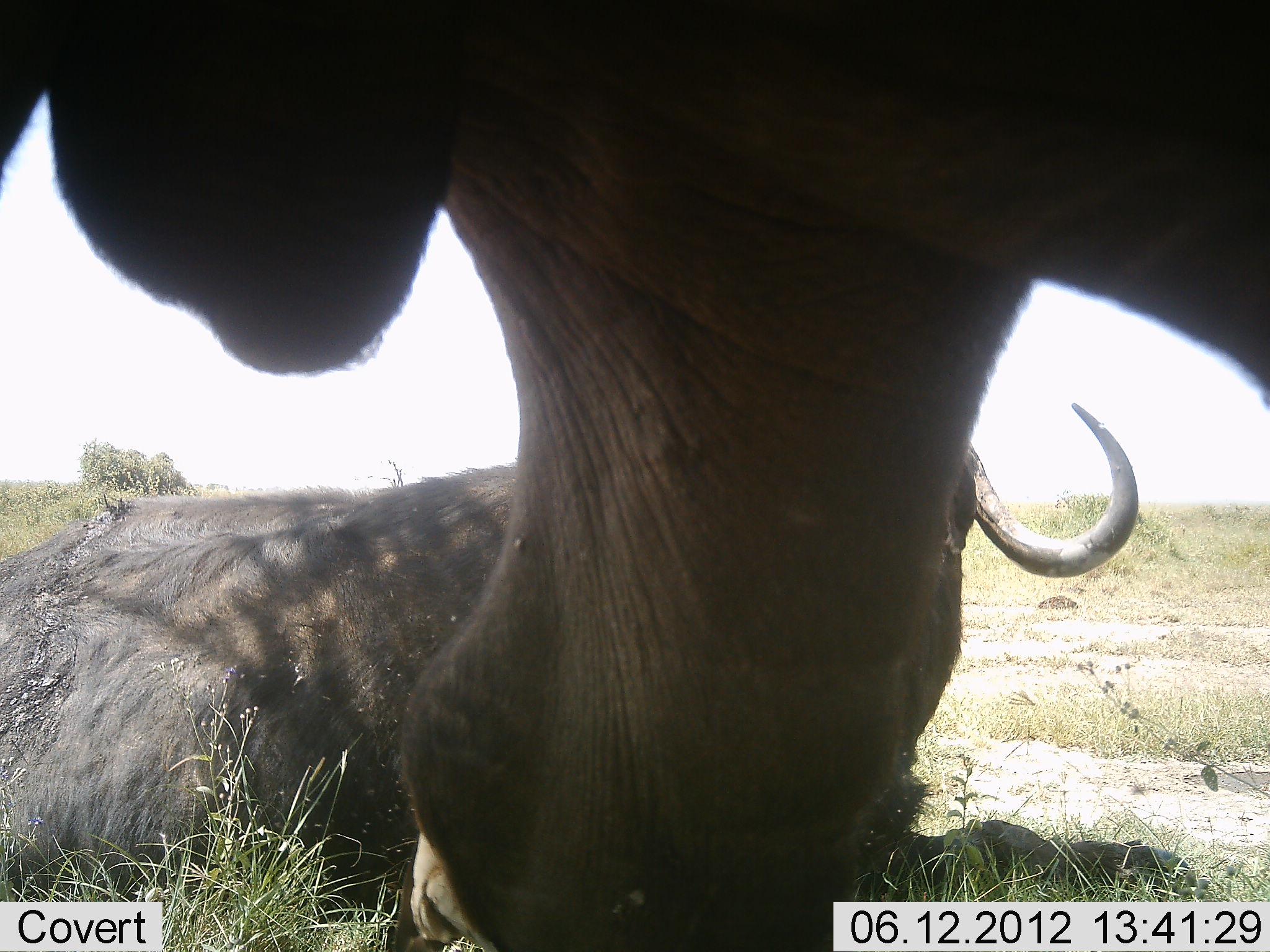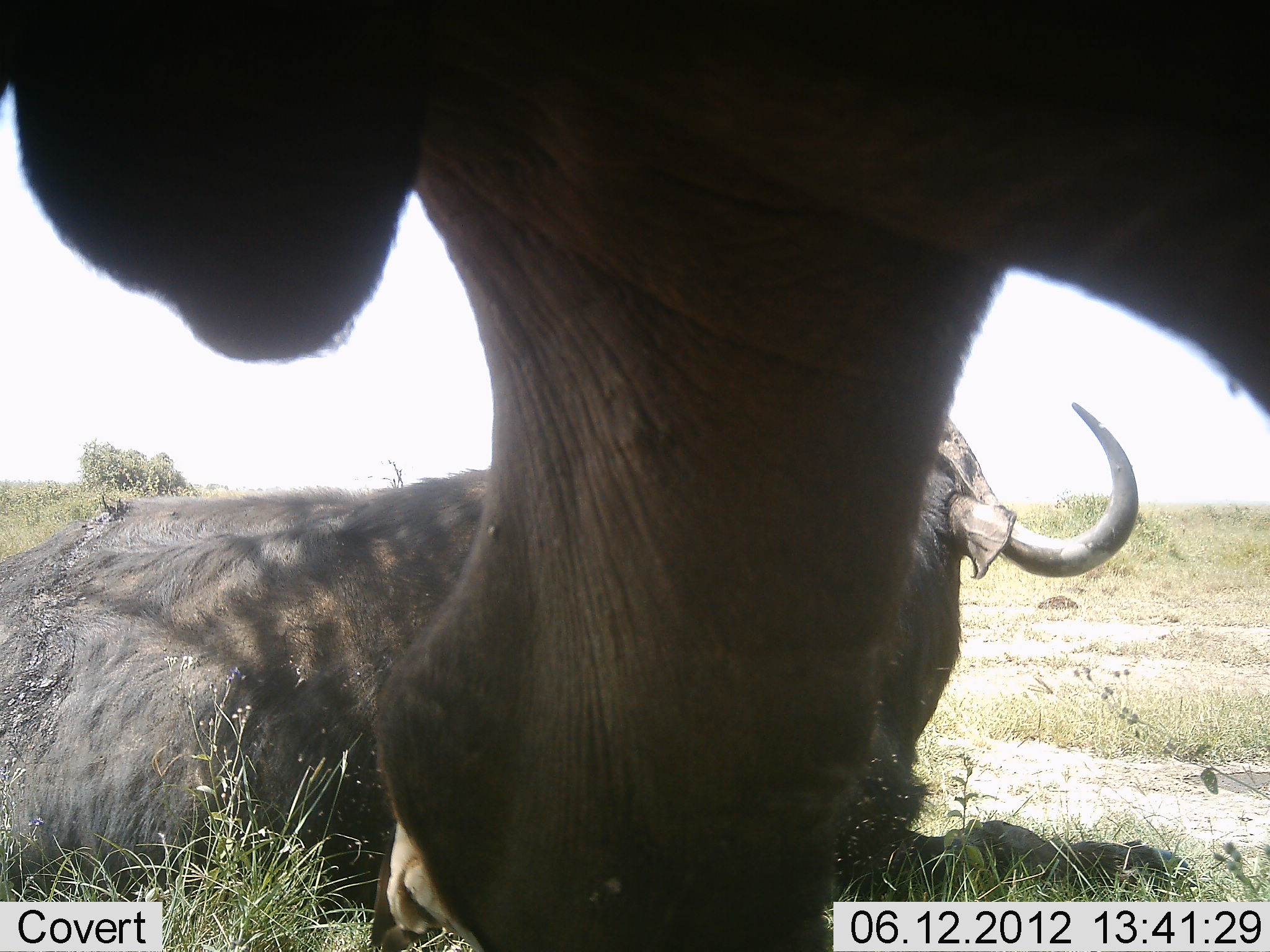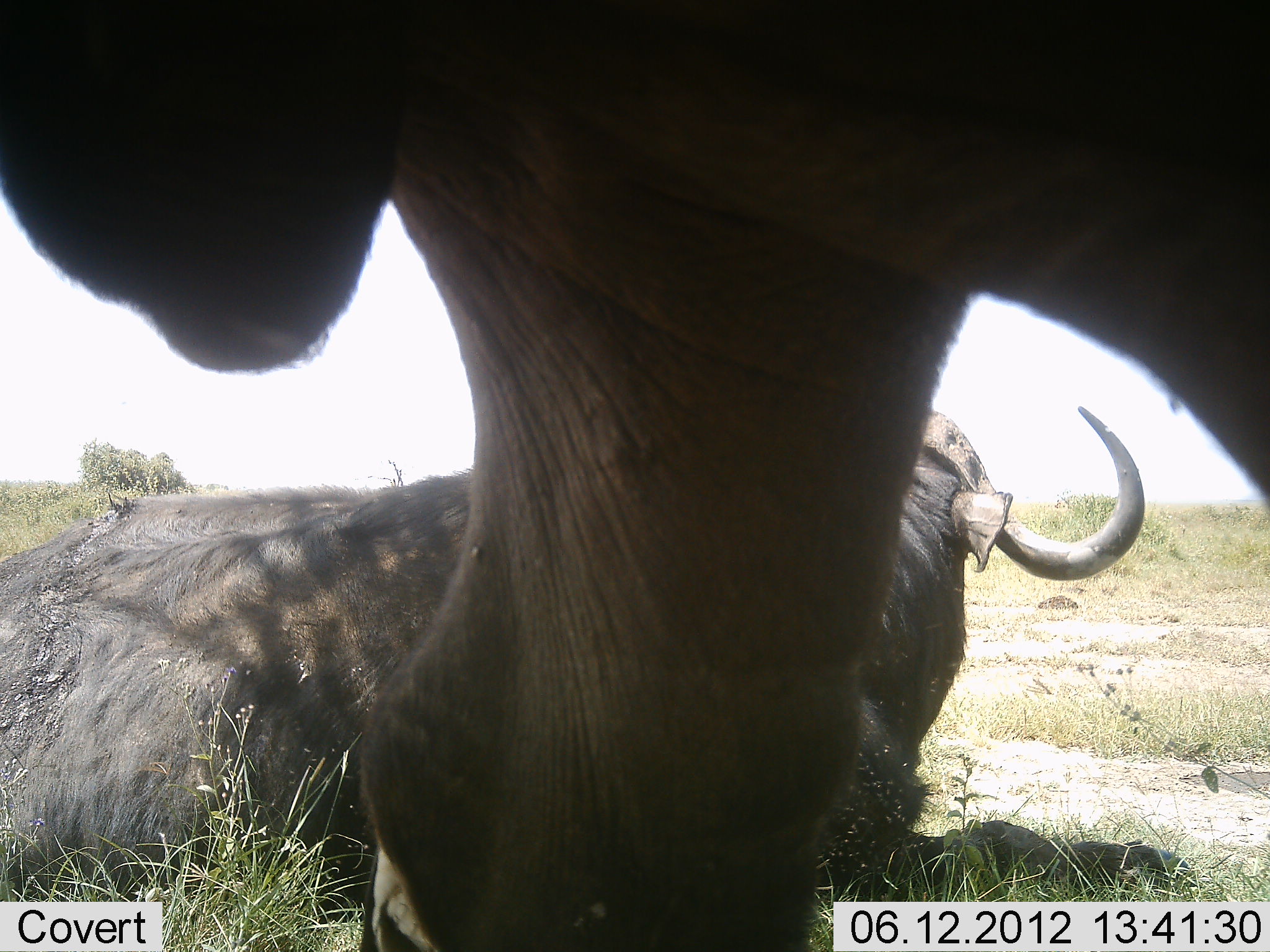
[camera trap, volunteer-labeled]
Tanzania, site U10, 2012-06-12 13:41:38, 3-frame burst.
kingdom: Animalia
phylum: Chordata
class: Mammalia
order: Artiodactyla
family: Bovidae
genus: Connochaetes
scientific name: Connochaetes taurinus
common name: blue wildebeest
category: wildebeest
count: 2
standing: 90%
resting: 80%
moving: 0%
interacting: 10%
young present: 0%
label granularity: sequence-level